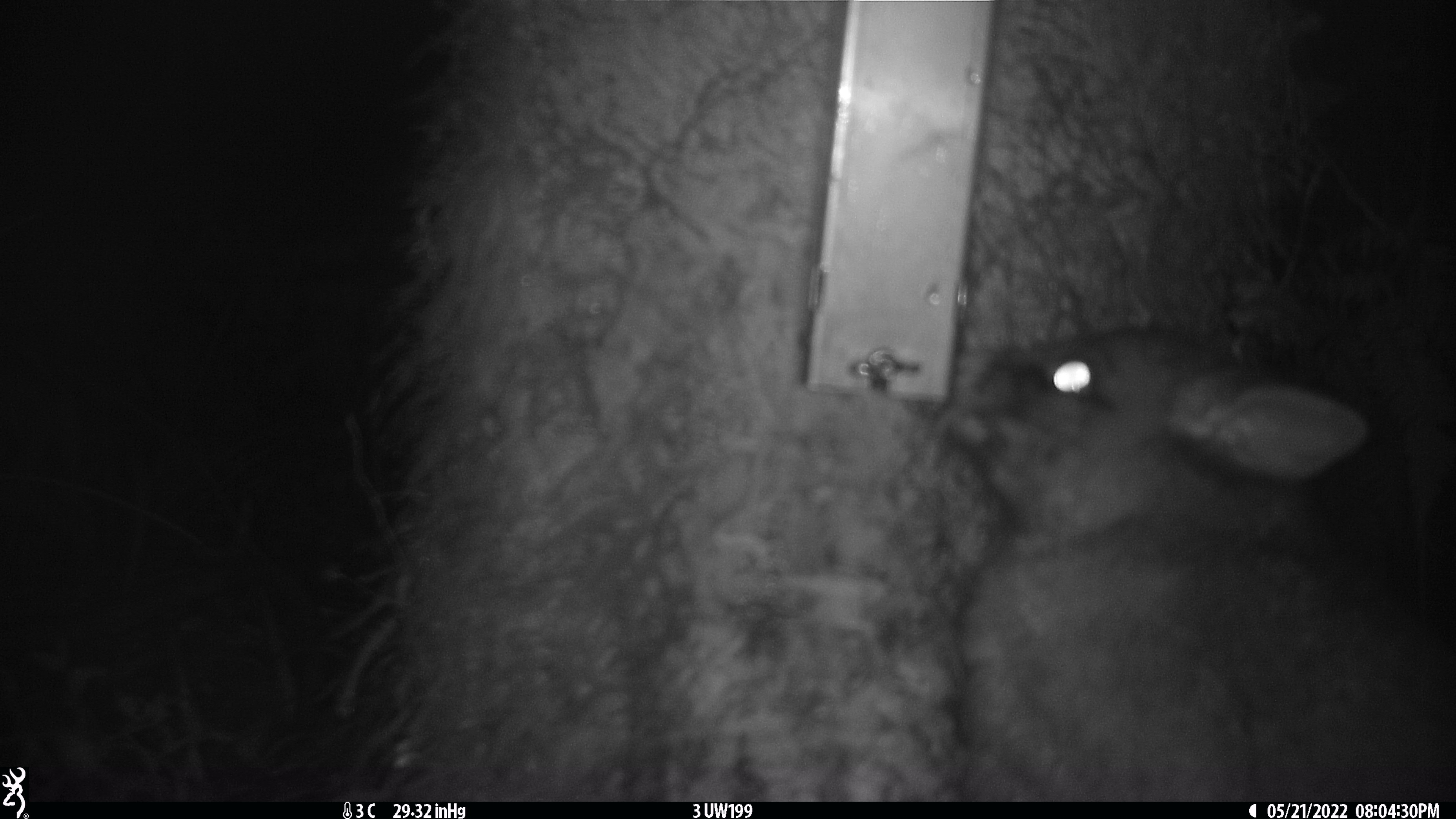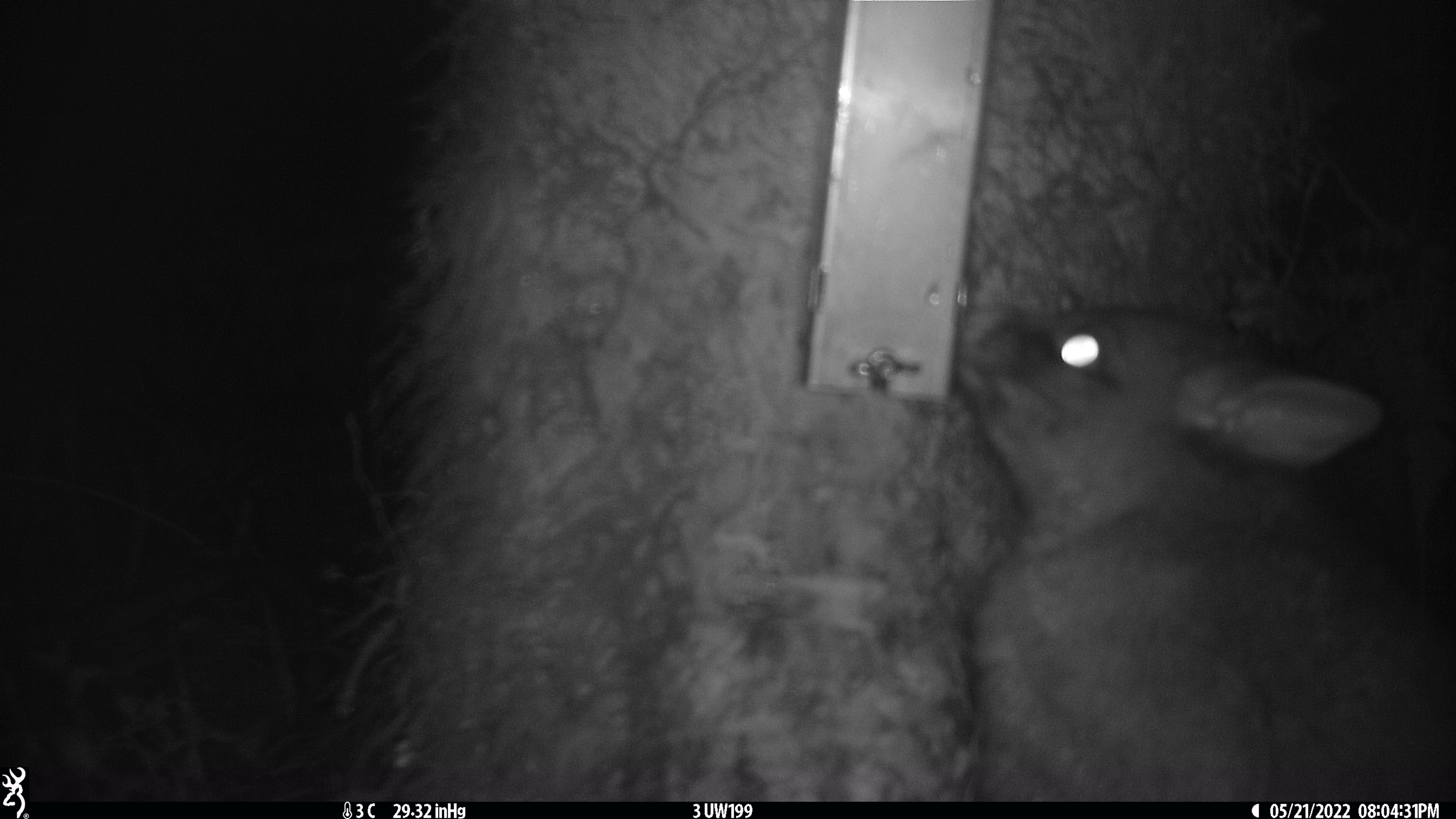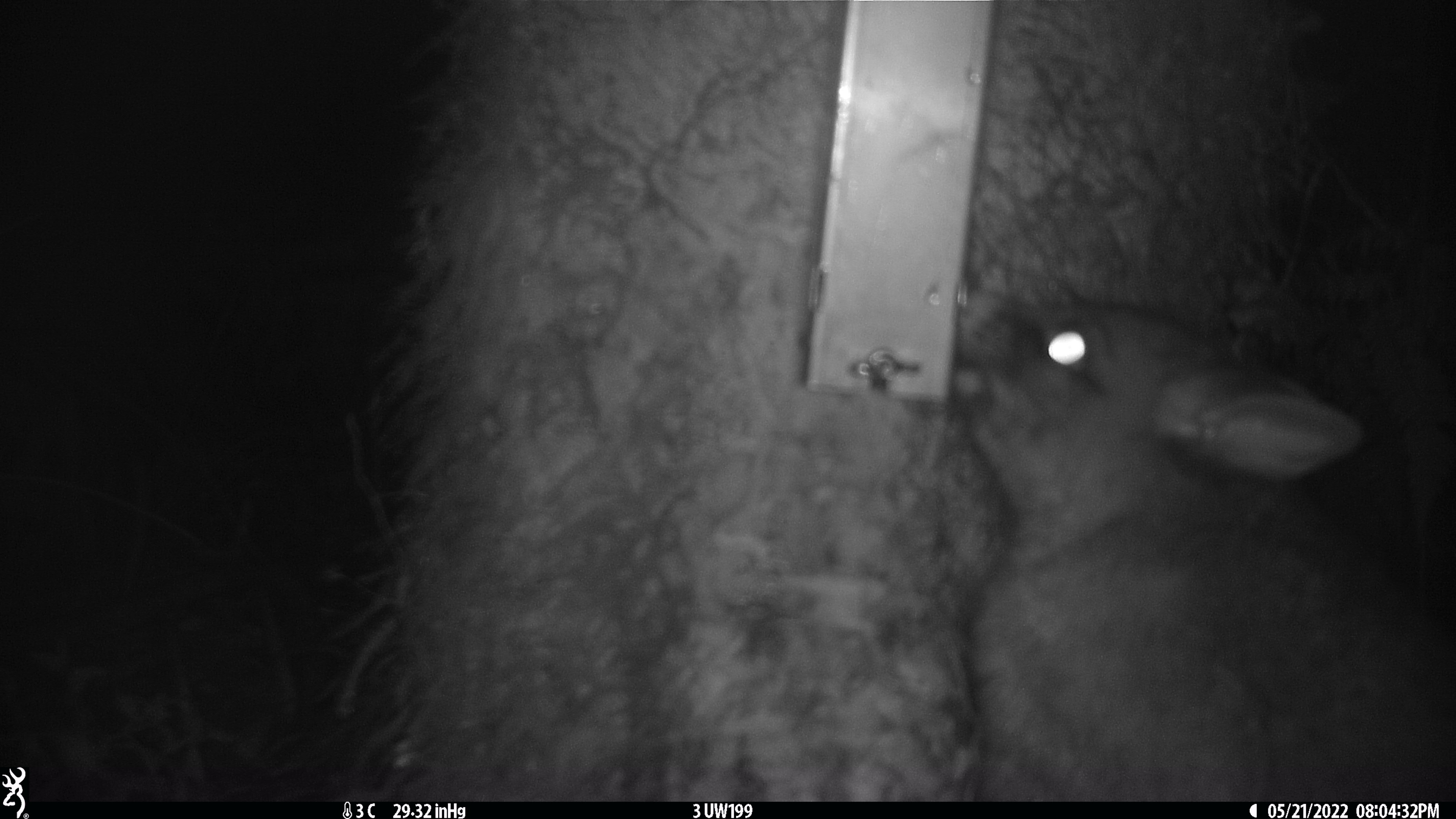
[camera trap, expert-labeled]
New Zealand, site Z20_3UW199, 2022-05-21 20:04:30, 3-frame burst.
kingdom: Animalia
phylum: Chordata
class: Mammalia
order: Diprotodontia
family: Phalangeridae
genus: Trichosurus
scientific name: Trichosurus vulpecula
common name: common brushtail possum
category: possum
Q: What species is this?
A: Possum (common brushtail possum) (Trichosurus vulpecula).